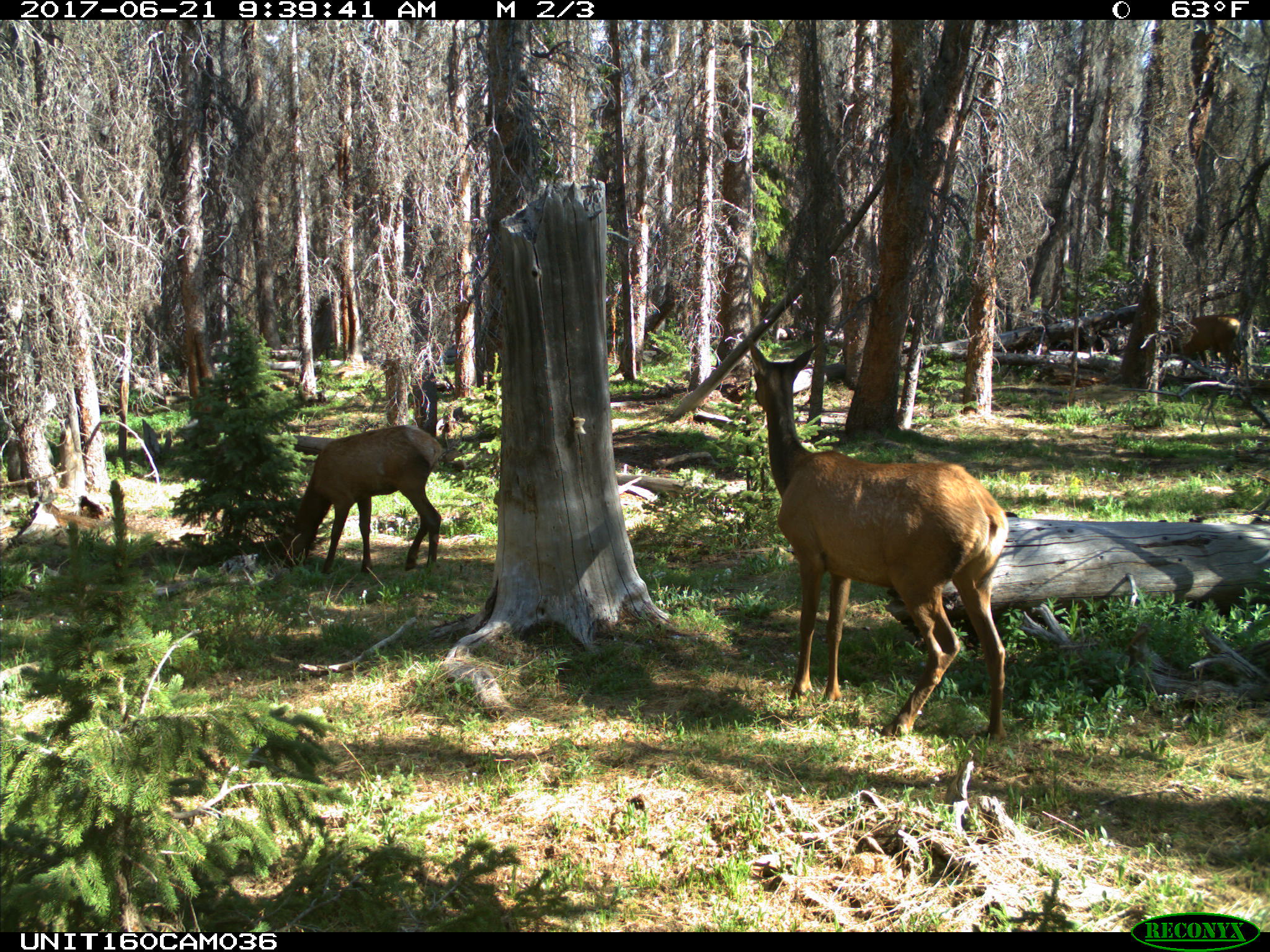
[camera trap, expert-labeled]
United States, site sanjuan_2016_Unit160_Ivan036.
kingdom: Animalia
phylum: Chordata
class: Mammalia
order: Artiodactyla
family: Cervidae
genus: Cervus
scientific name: Cervus elaphus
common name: red deer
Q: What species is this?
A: Cervus elaphus (red deer).